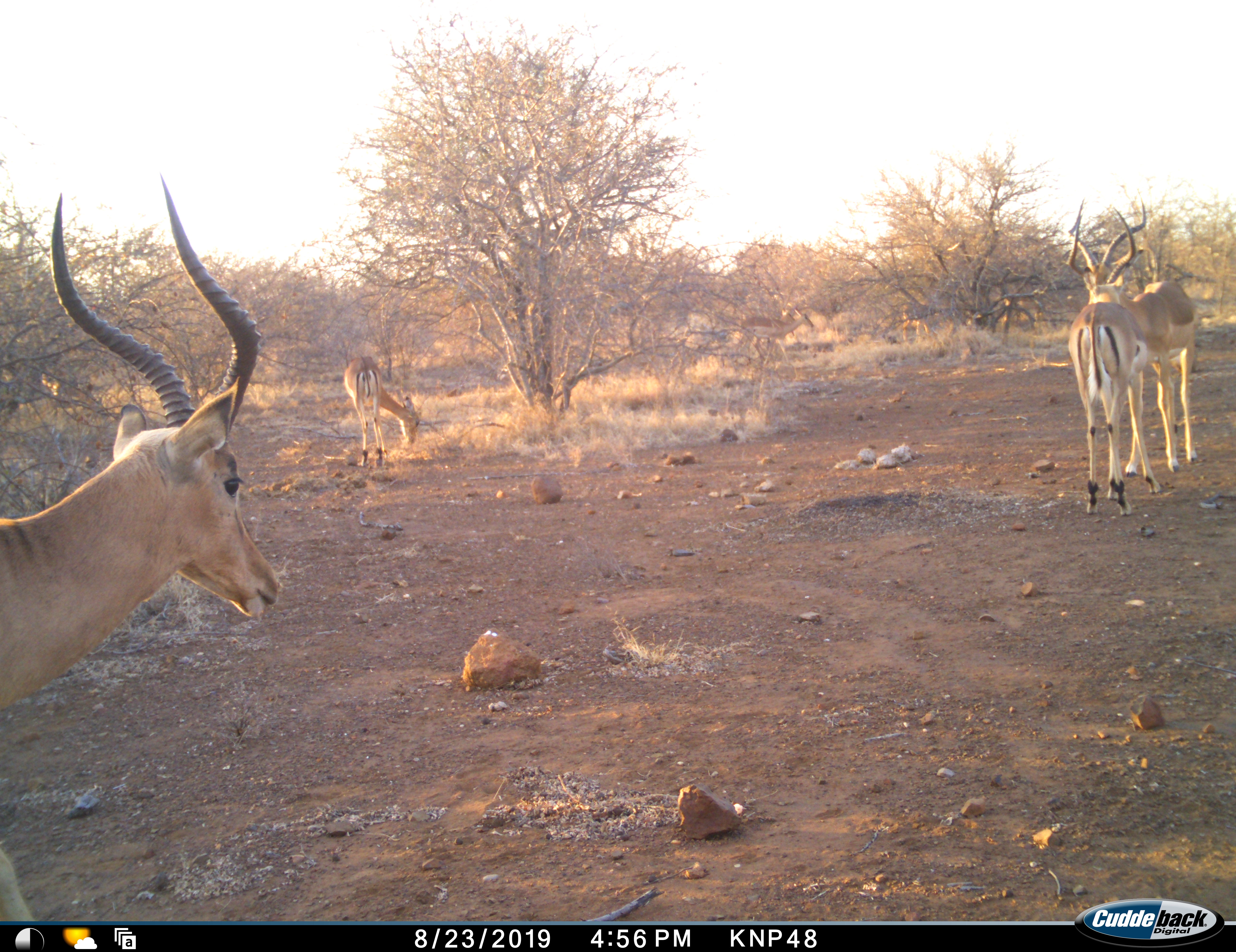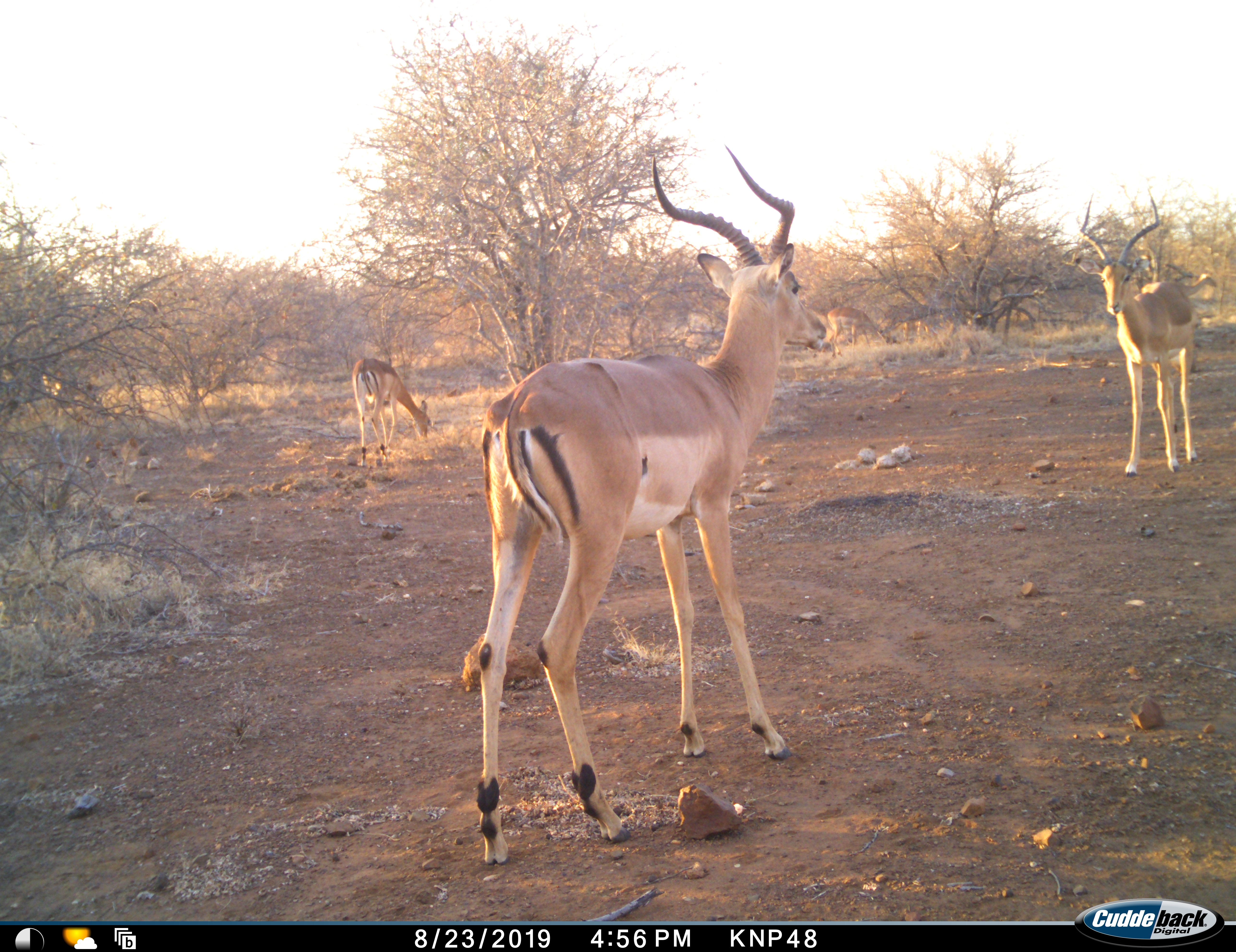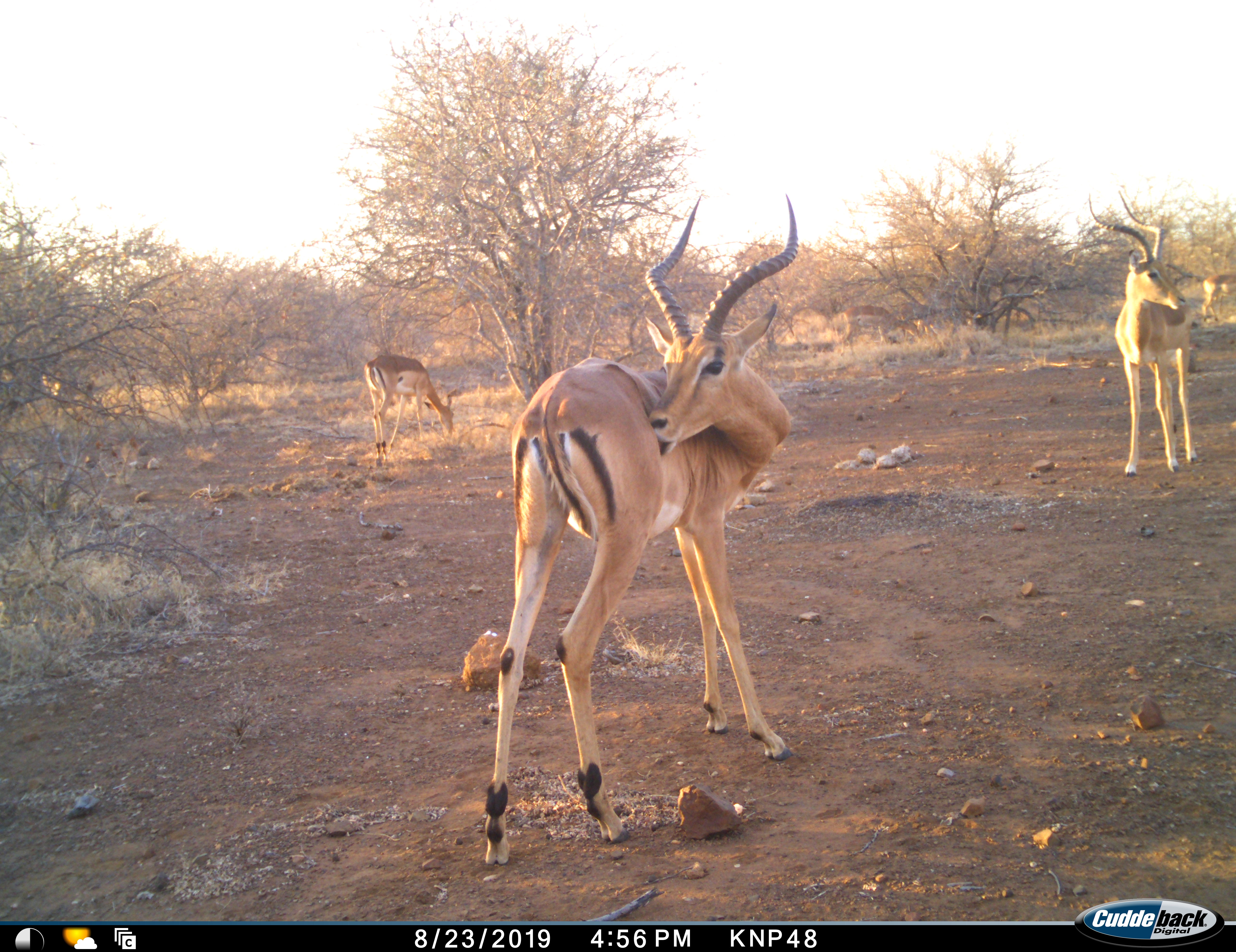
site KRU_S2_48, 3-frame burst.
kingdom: Animalia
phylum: Chordata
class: Mammalia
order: Artiodactyla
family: Bovidae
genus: Aepyceros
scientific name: Aepyceros melampus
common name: impala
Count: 3.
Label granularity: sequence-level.